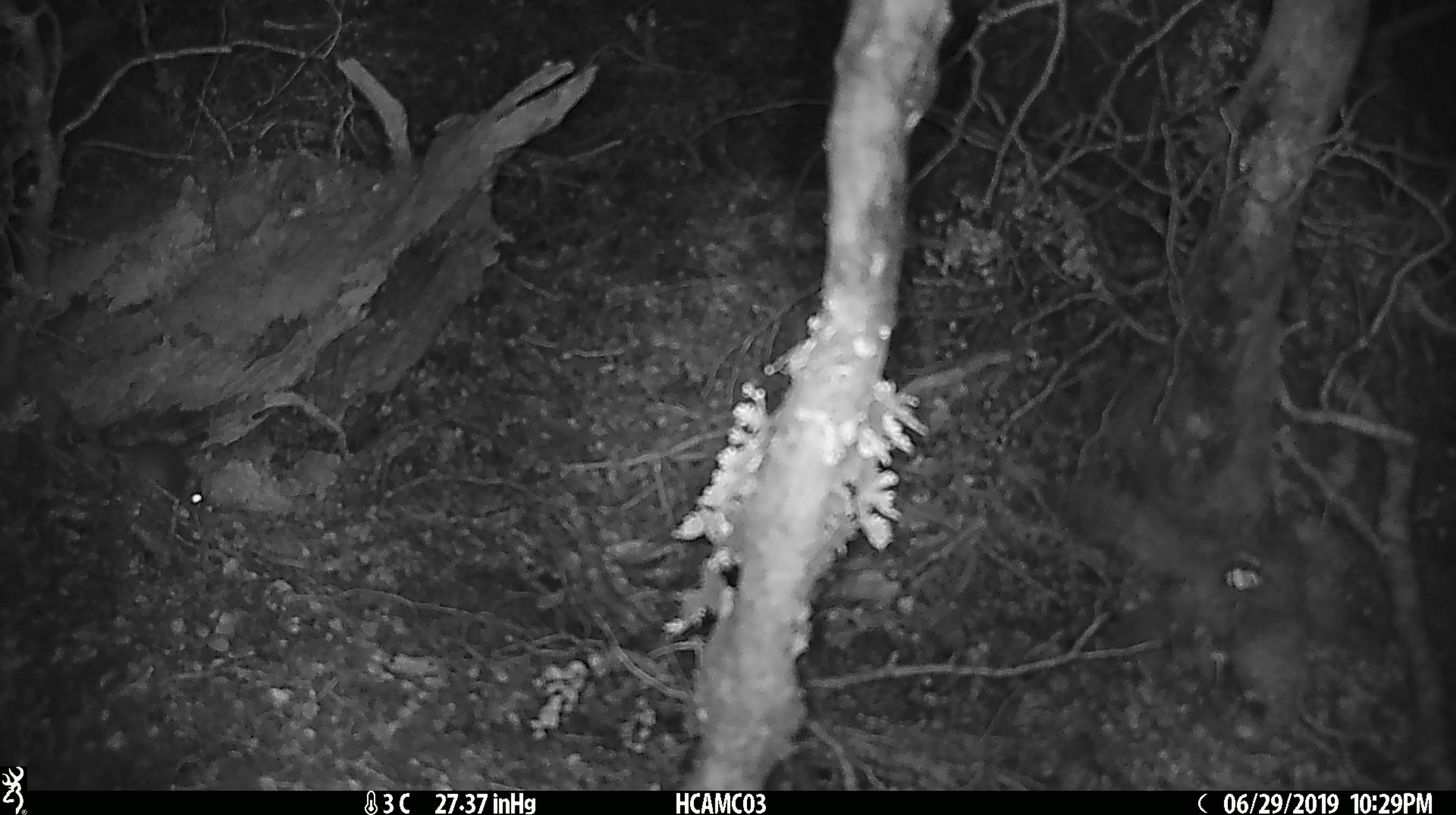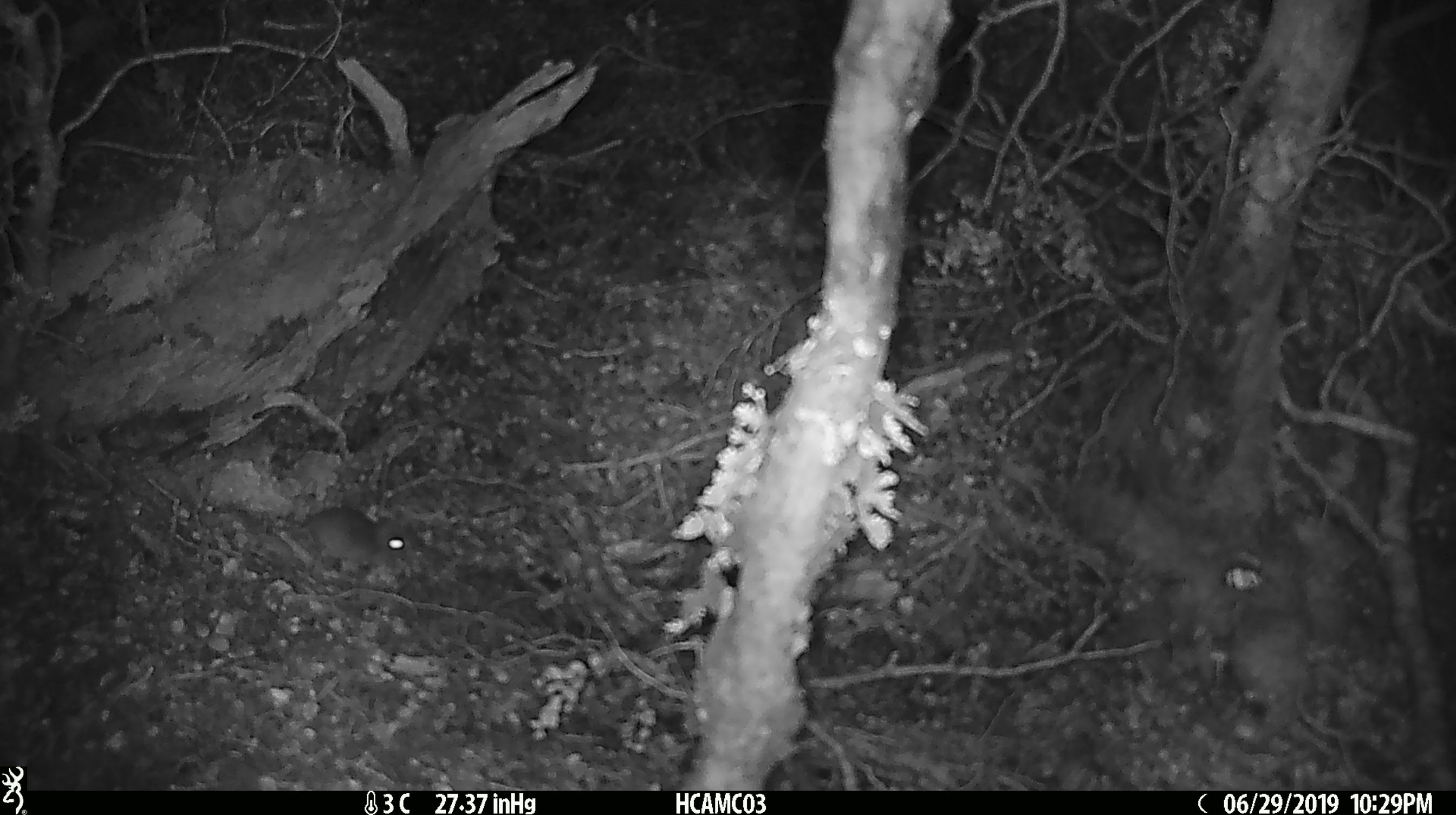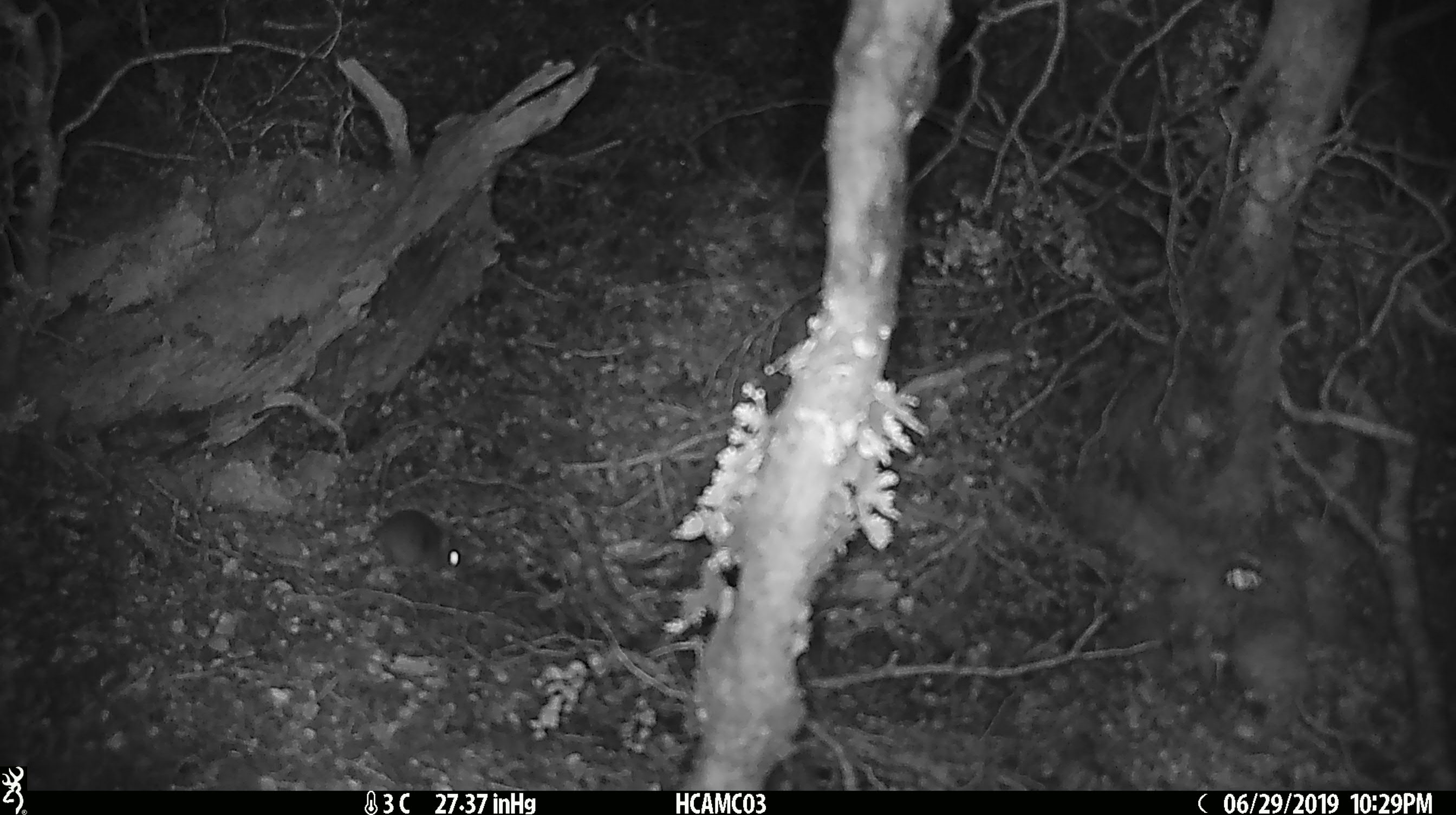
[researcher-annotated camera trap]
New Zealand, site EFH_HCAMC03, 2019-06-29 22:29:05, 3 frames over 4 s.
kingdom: Animalia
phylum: Chordata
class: Mammalia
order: Rodentia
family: Muridae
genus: Mus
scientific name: Mus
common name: mouse